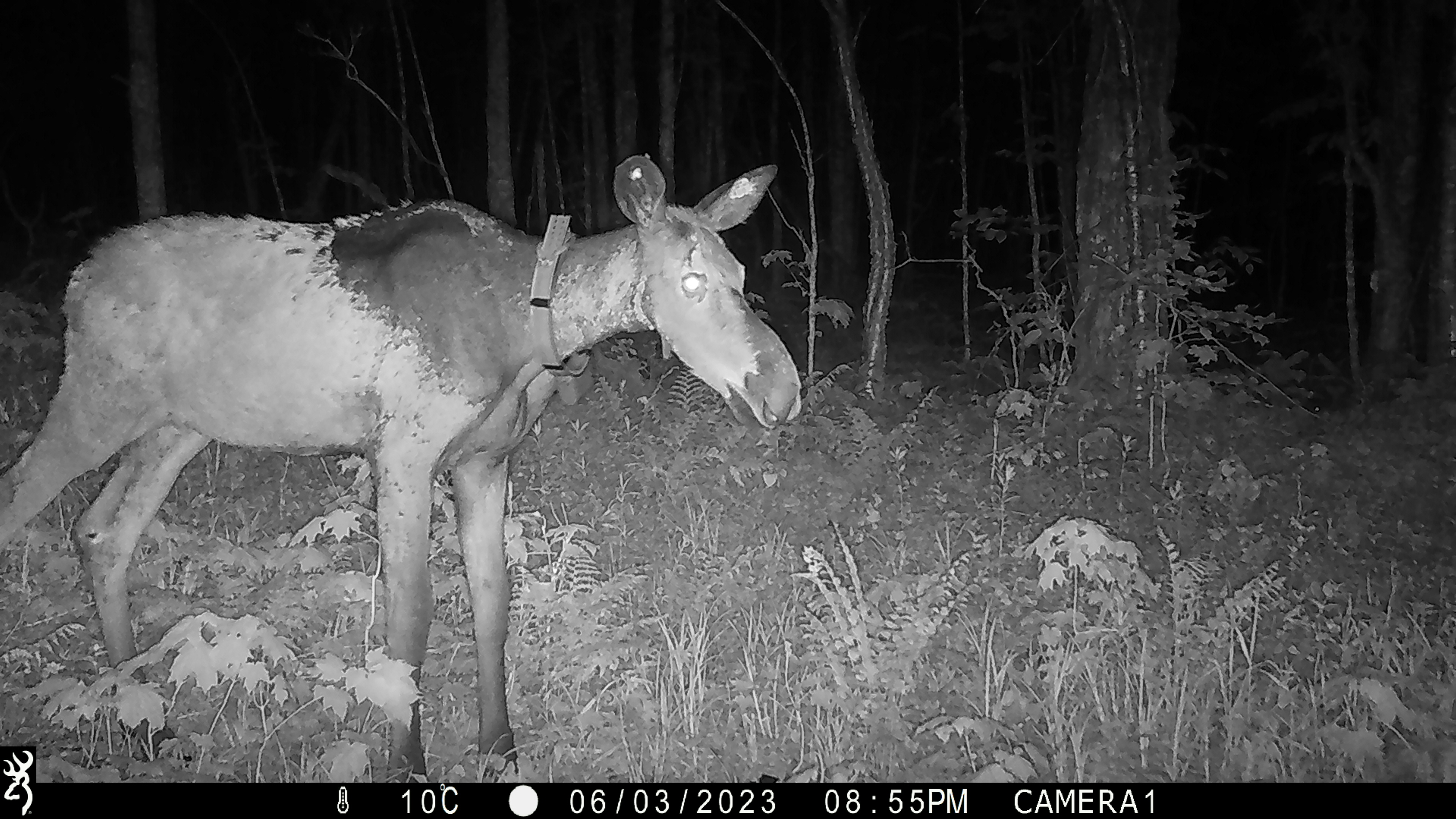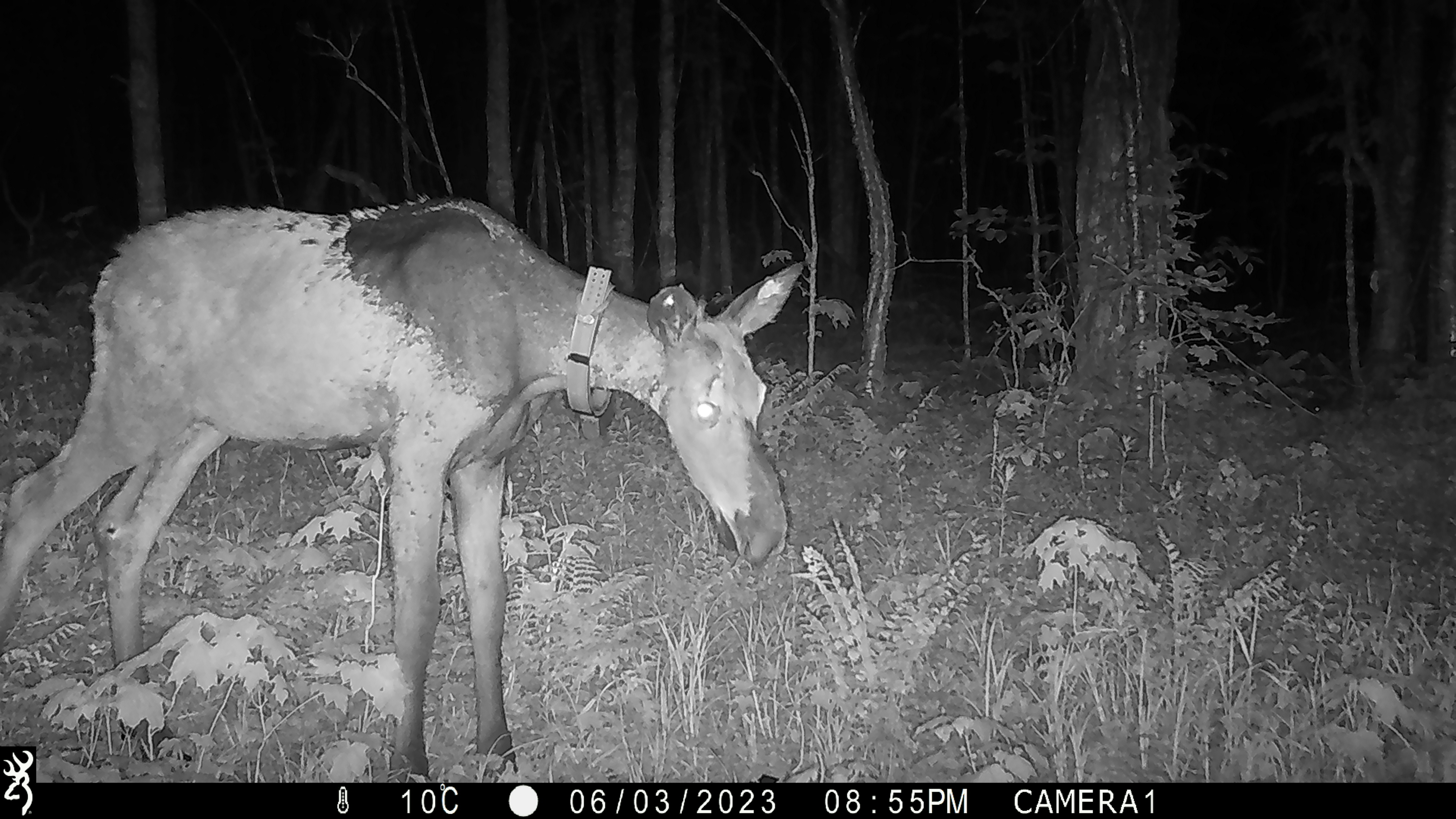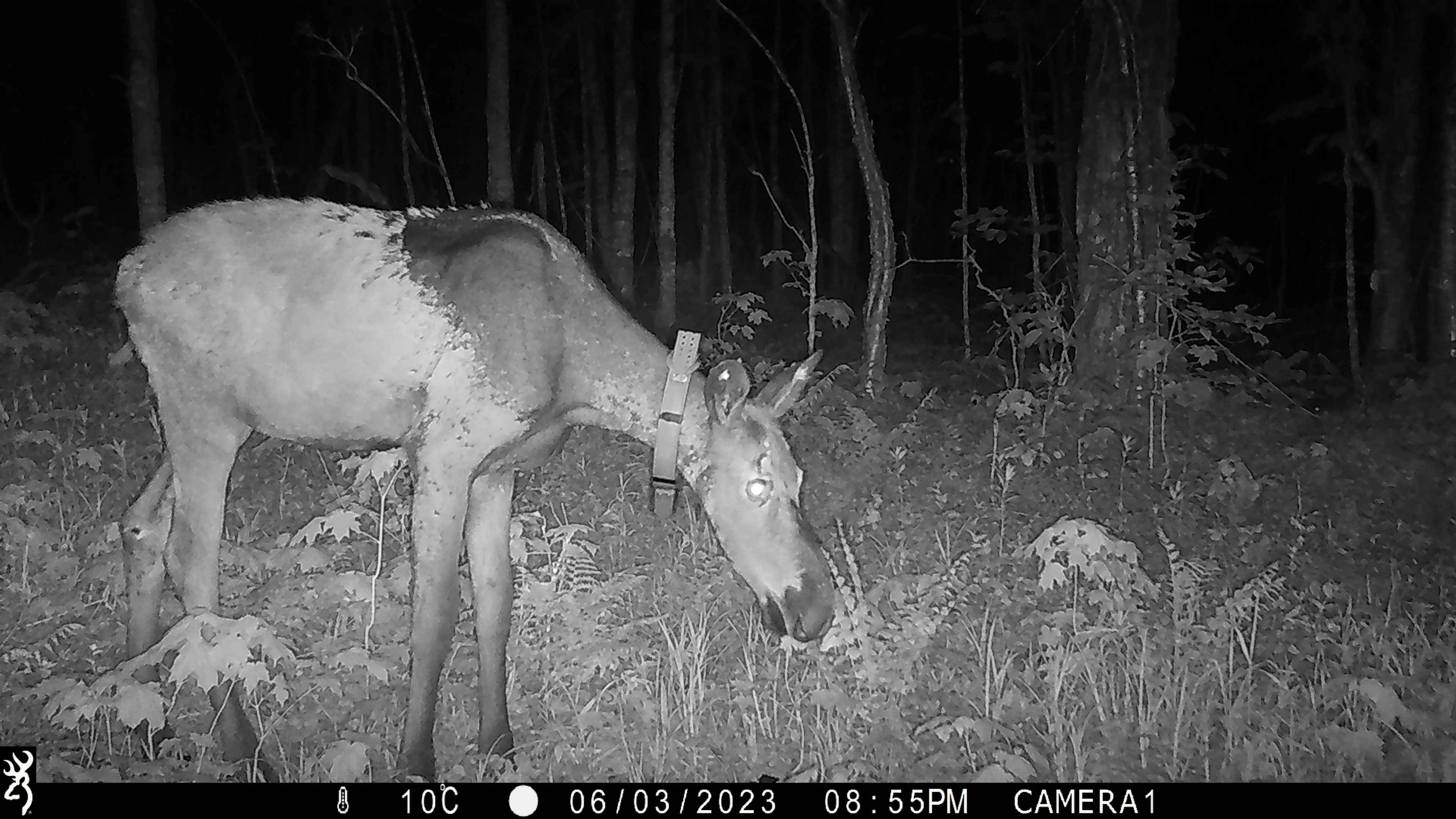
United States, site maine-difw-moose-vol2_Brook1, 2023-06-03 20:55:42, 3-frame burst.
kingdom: Animalia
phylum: Chordata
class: Mammalia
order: Artiodactyla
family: Cervidae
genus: Alces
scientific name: Alces alces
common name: moose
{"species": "moose (Alces alces)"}